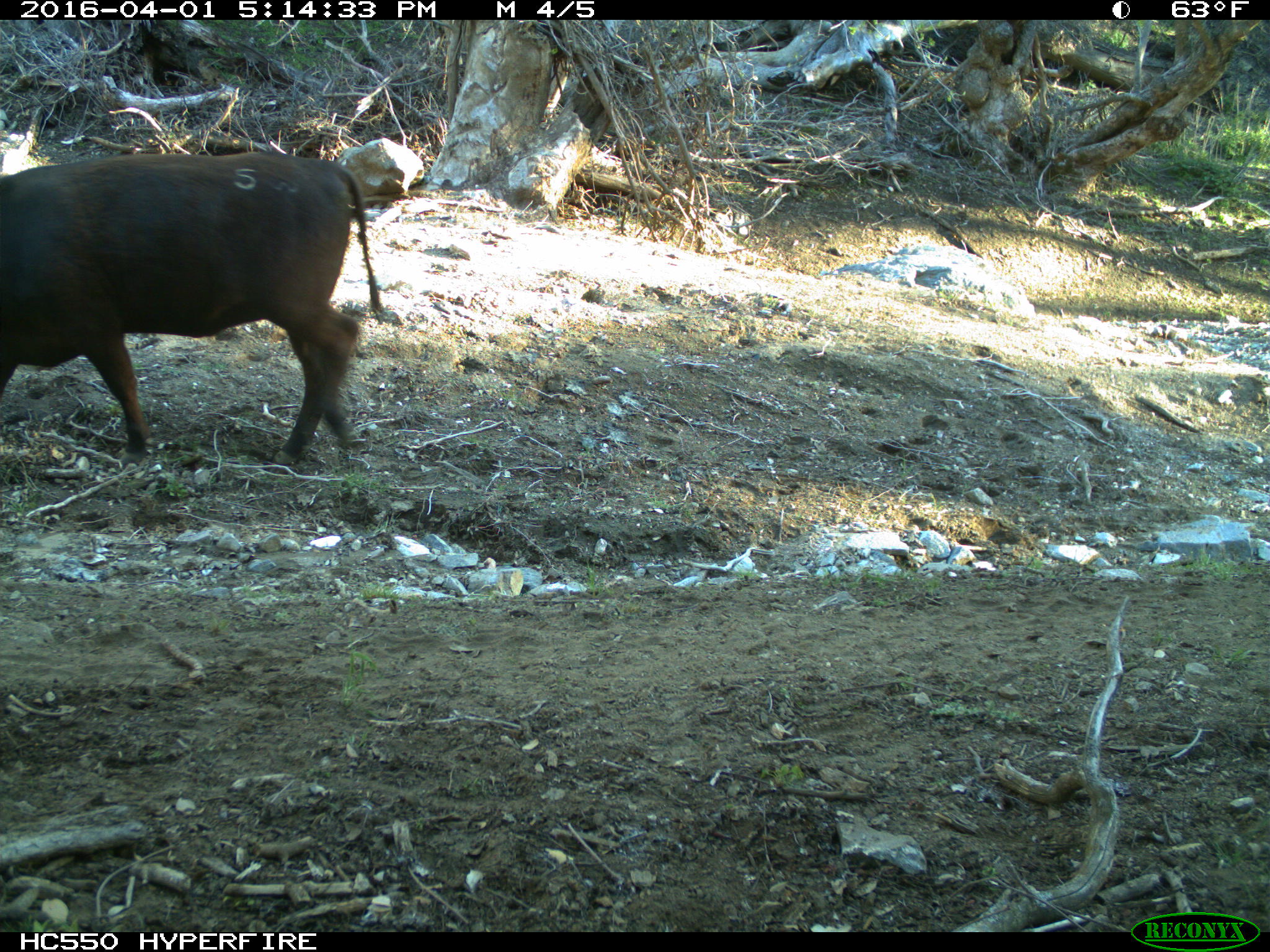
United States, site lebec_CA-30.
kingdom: Animalia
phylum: Chordata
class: Mammalia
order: Artiodactyla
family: Bovidae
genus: Bos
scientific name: Bos taurus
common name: domestic cow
Bos taurus (domestic cow).